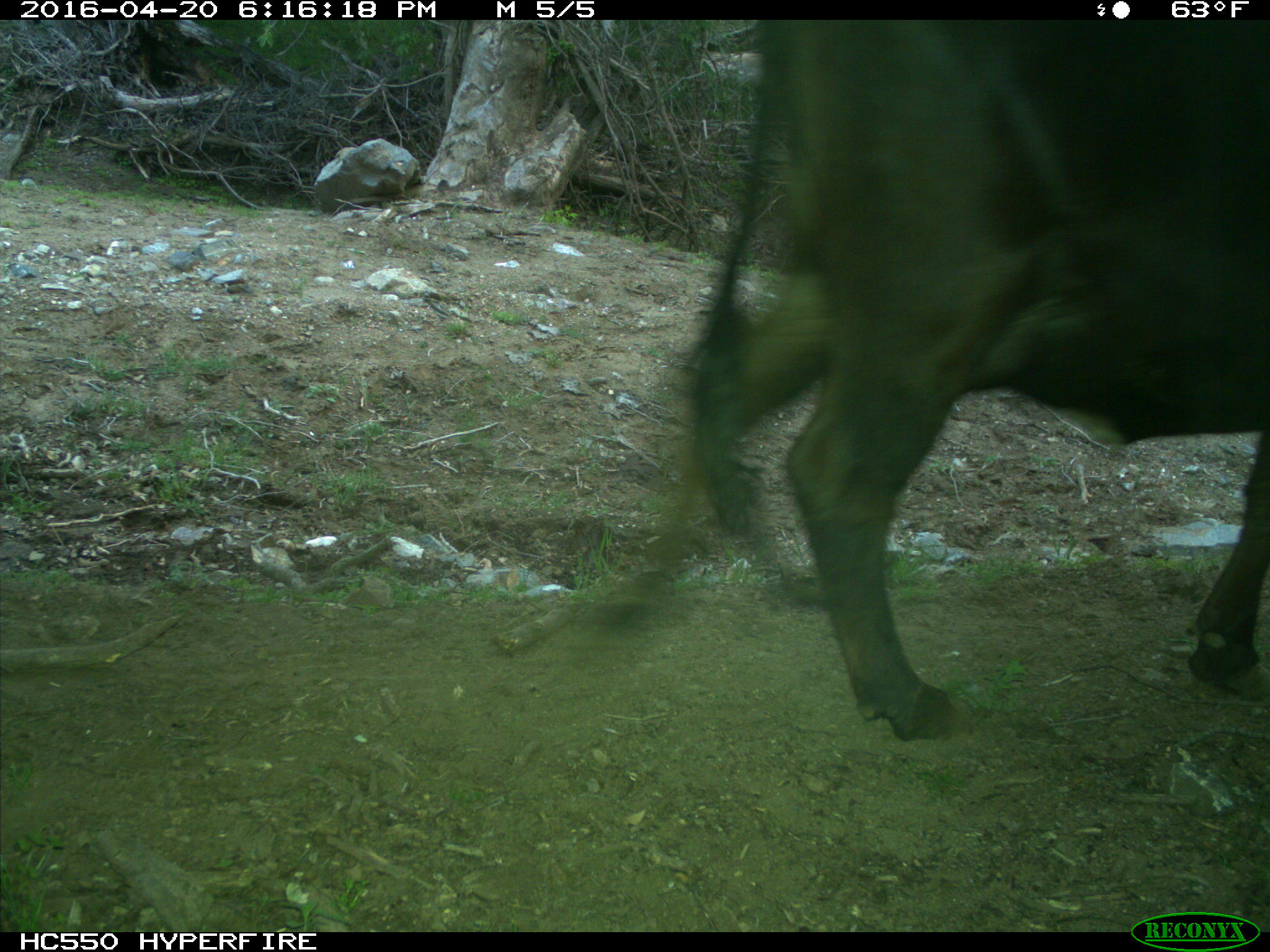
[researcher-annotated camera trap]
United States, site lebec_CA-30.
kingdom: Animalia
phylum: Chordata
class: Mammalia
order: Artiodactyla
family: Bovidae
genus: Bos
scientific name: Bos taurus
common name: domestic cow